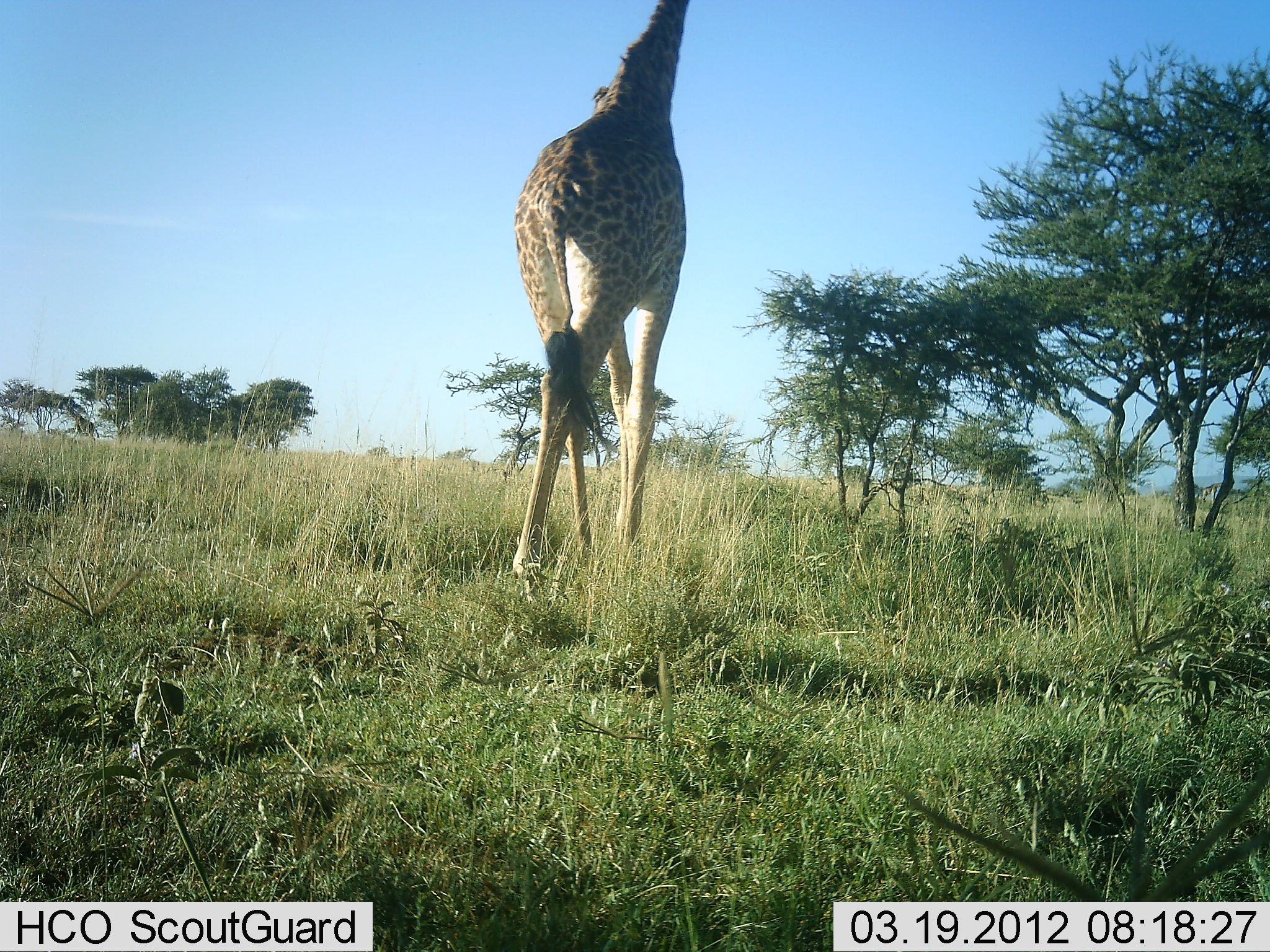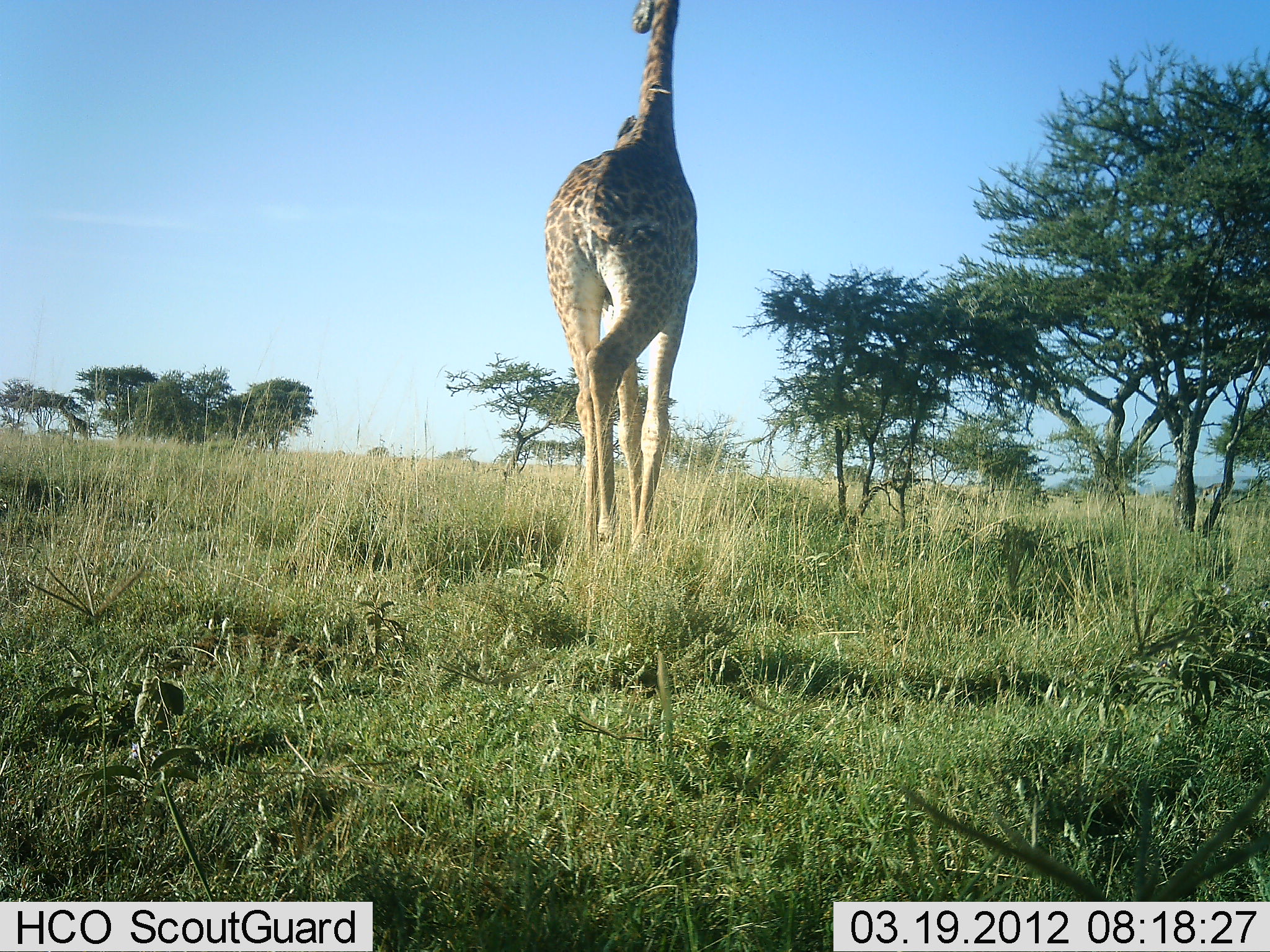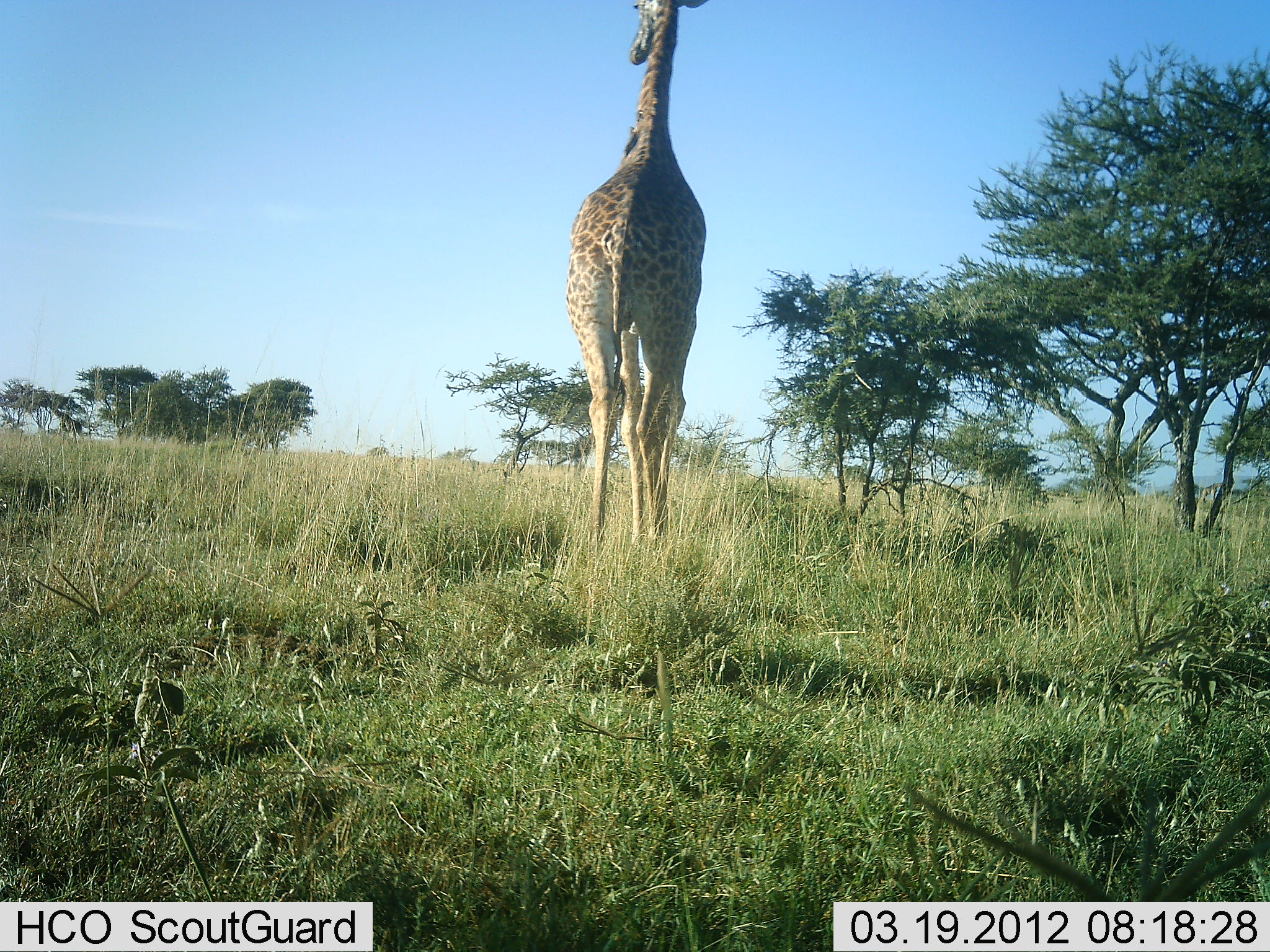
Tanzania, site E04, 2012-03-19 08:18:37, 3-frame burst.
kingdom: Animalia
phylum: Chordata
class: Mammalia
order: Artiodactyla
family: Giraffidae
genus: Giraffa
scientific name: Giraffa camelopardalis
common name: giraffe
Giraffe (Giraffa camelopardalis), count 2. Behavior (volunteer vote fractions): standing 5%, resting 0%, moving 95%, interacting 0%. Young present (vote fraction): 0%. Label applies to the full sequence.